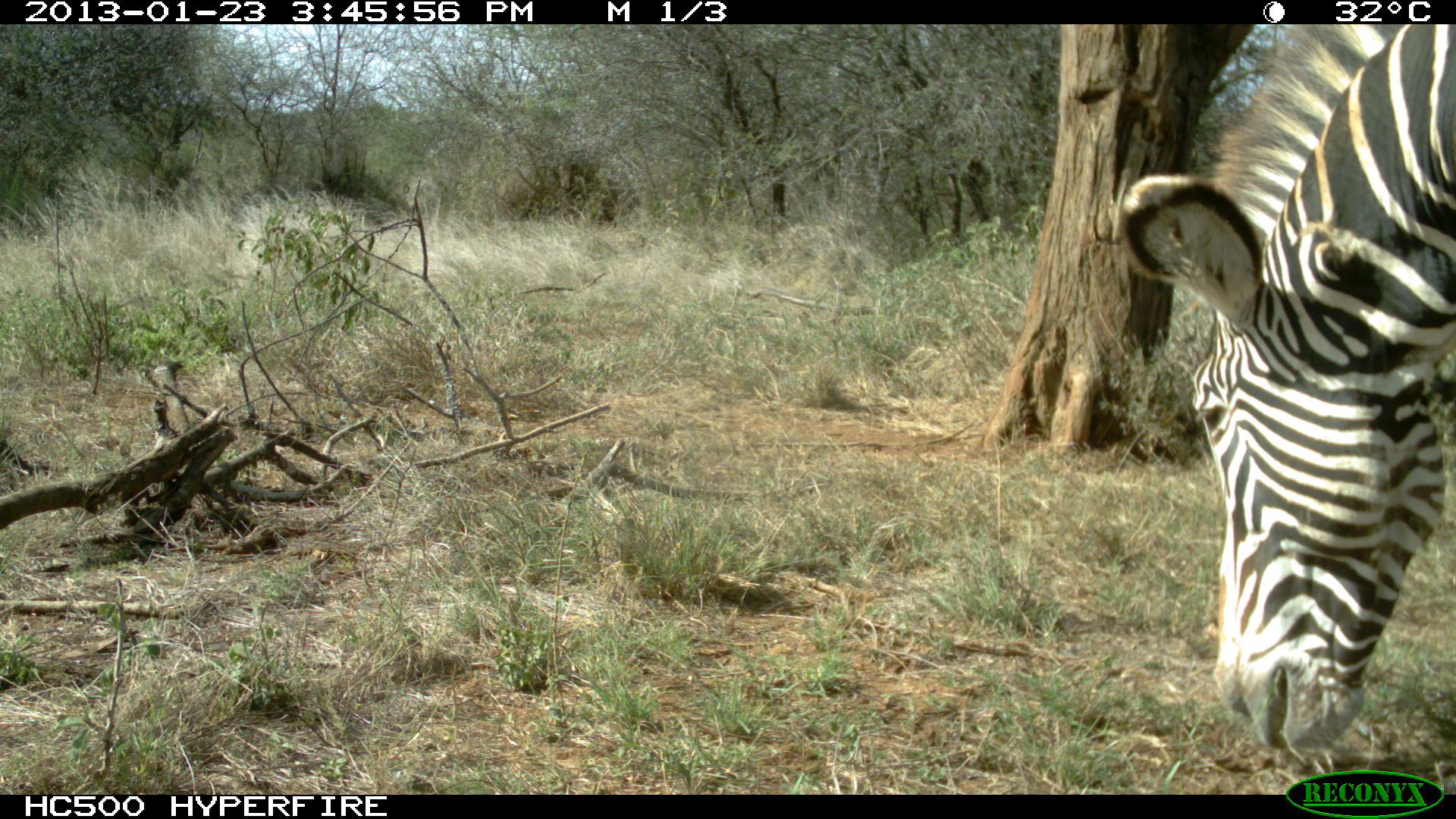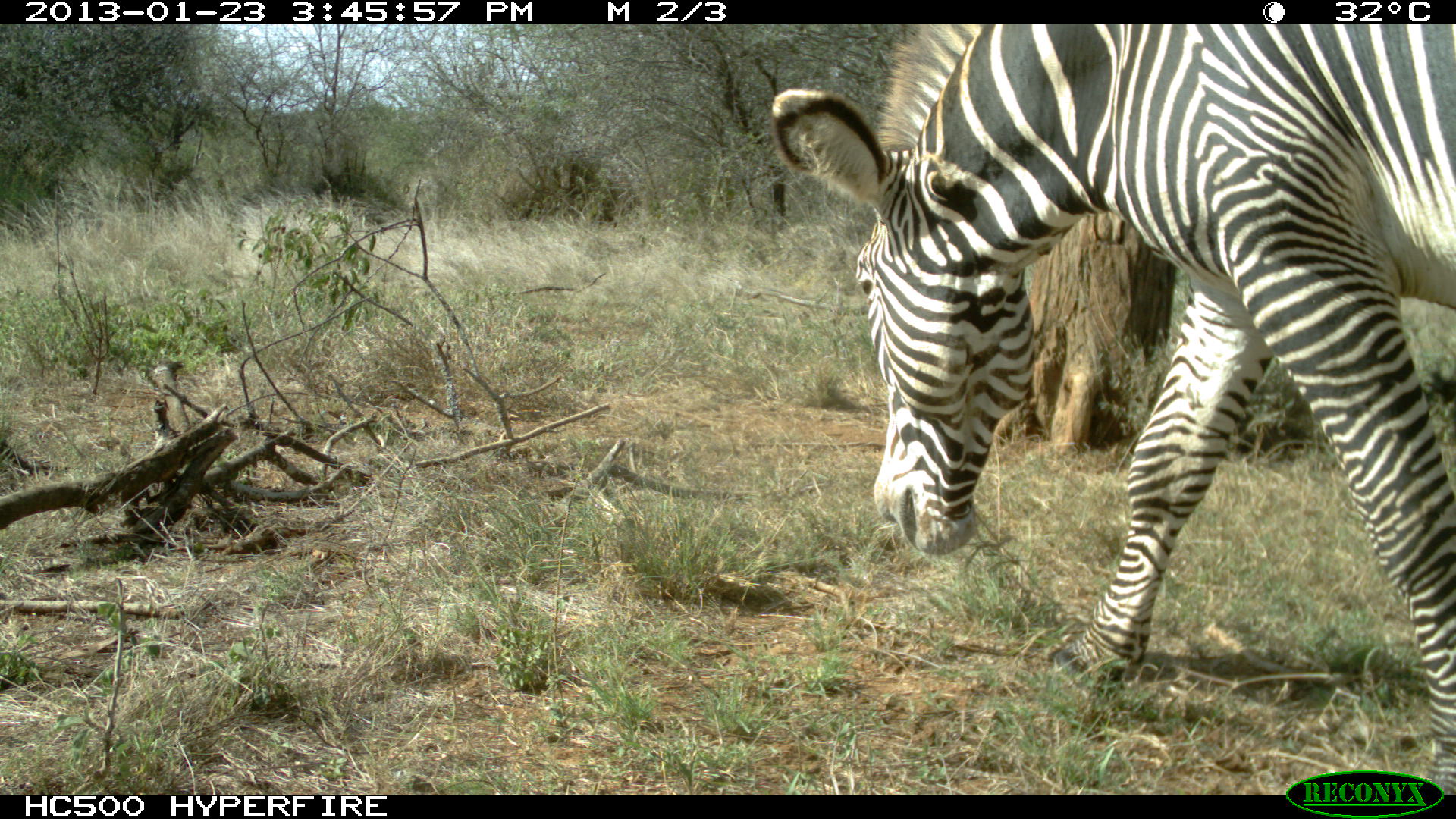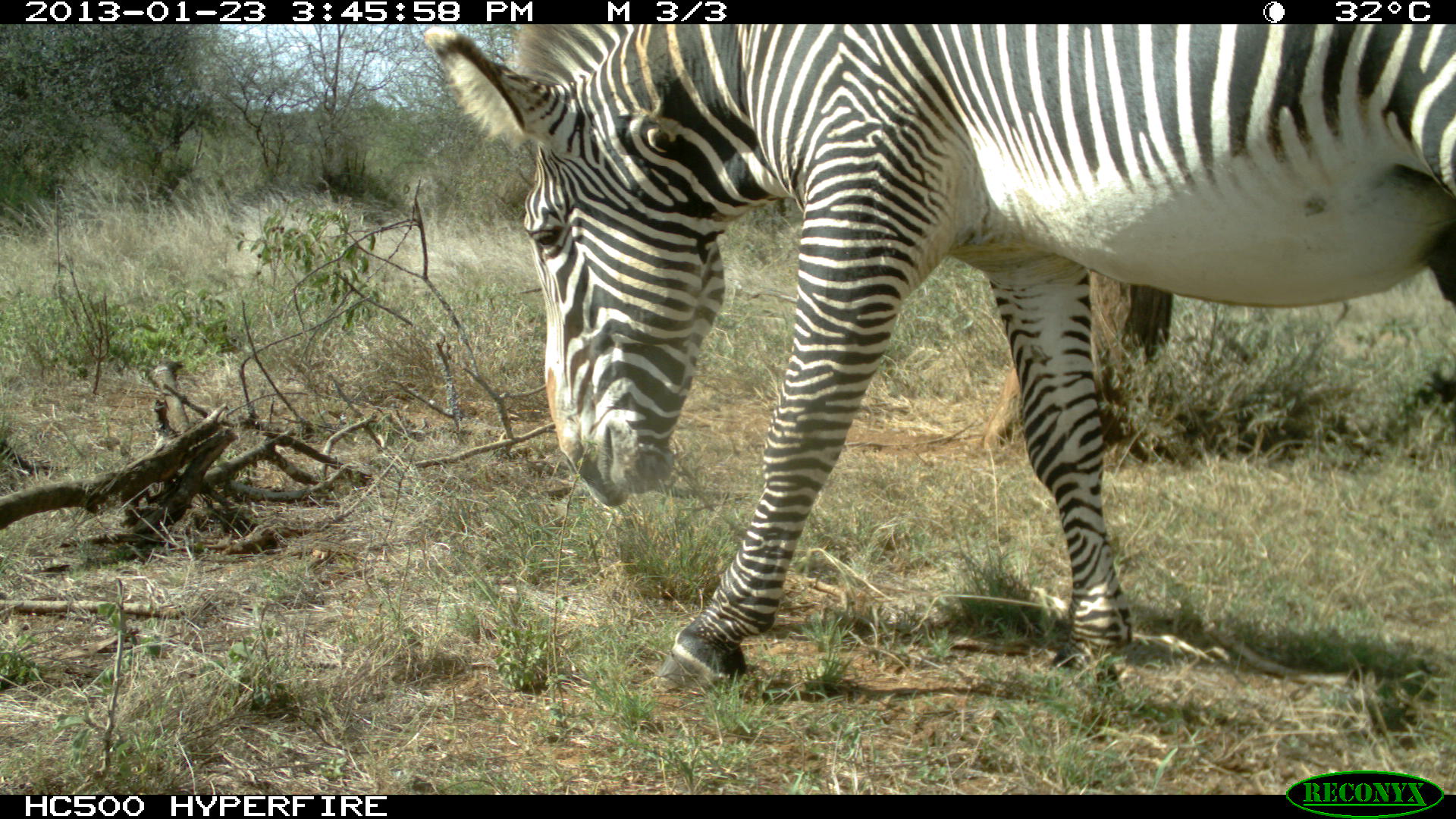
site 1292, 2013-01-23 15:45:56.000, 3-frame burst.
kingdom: Animalia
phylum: Chordata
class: Mammalia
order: Perissodactyla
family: Equidae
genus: Equus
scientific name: Equus grevyi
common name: grévy's zebra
Equus grevyi (grévy's zebra), count 1.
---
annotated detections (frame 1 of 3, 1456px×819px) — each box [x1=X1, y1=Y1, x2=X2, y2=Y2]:
equus grevyi: [x1=1112, y1=20, x2=1446, y2=753]